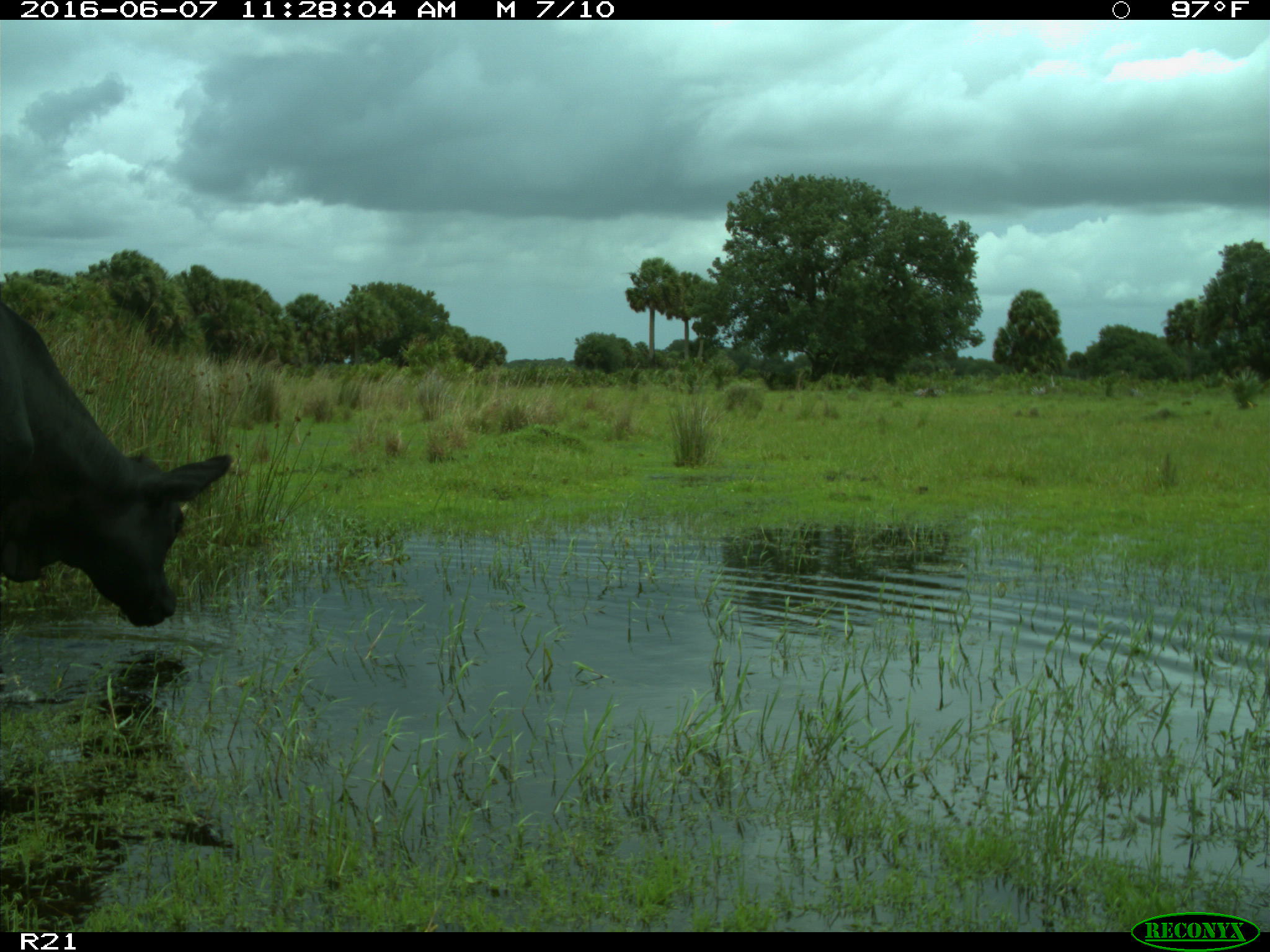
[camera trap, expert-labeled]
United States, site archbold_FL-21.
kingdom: Animalia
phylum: Chordata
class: Mammalia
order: Artiodactyla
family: Bovidae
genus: Bos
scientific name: Bos taurus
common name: domestic cow